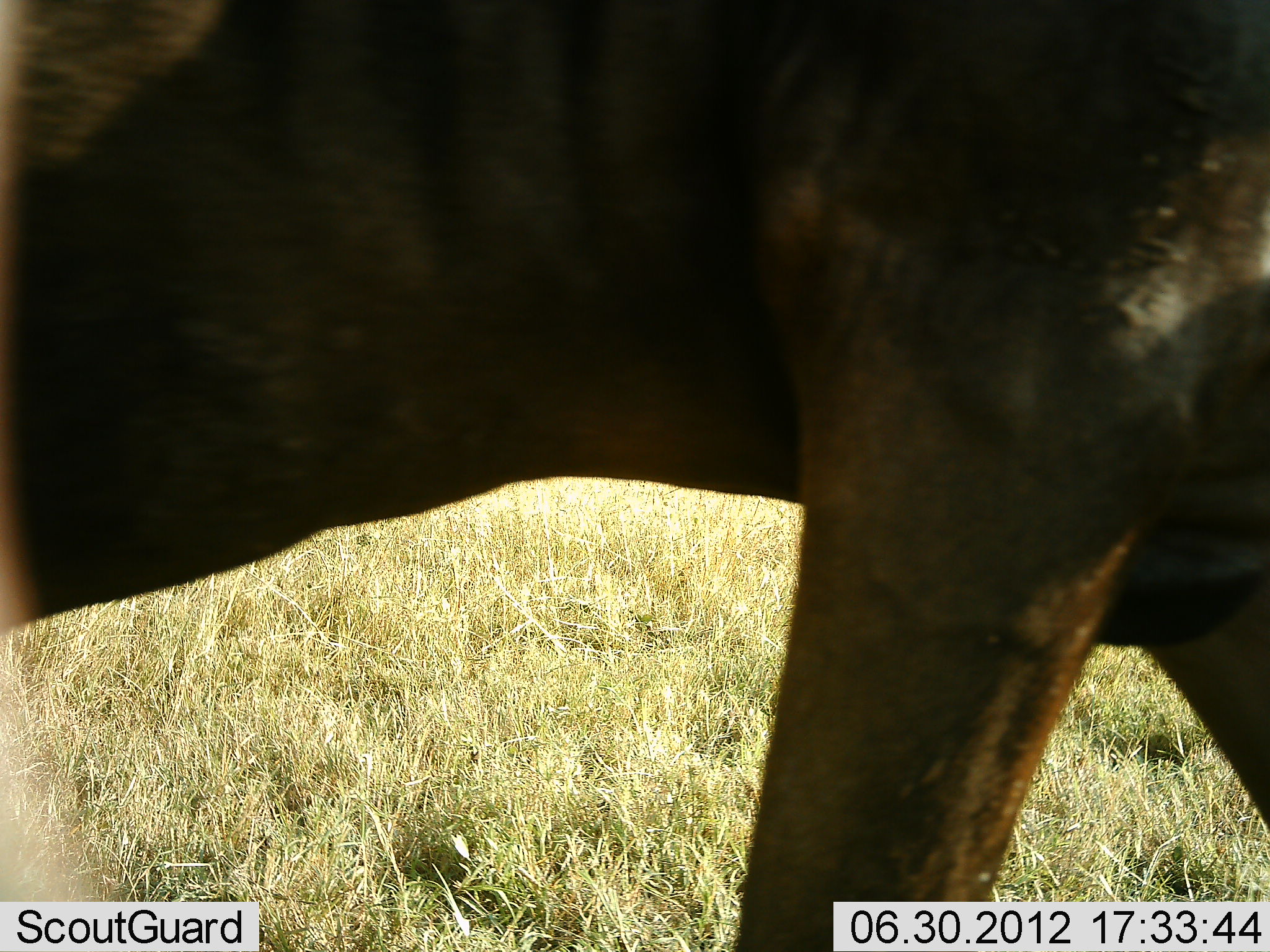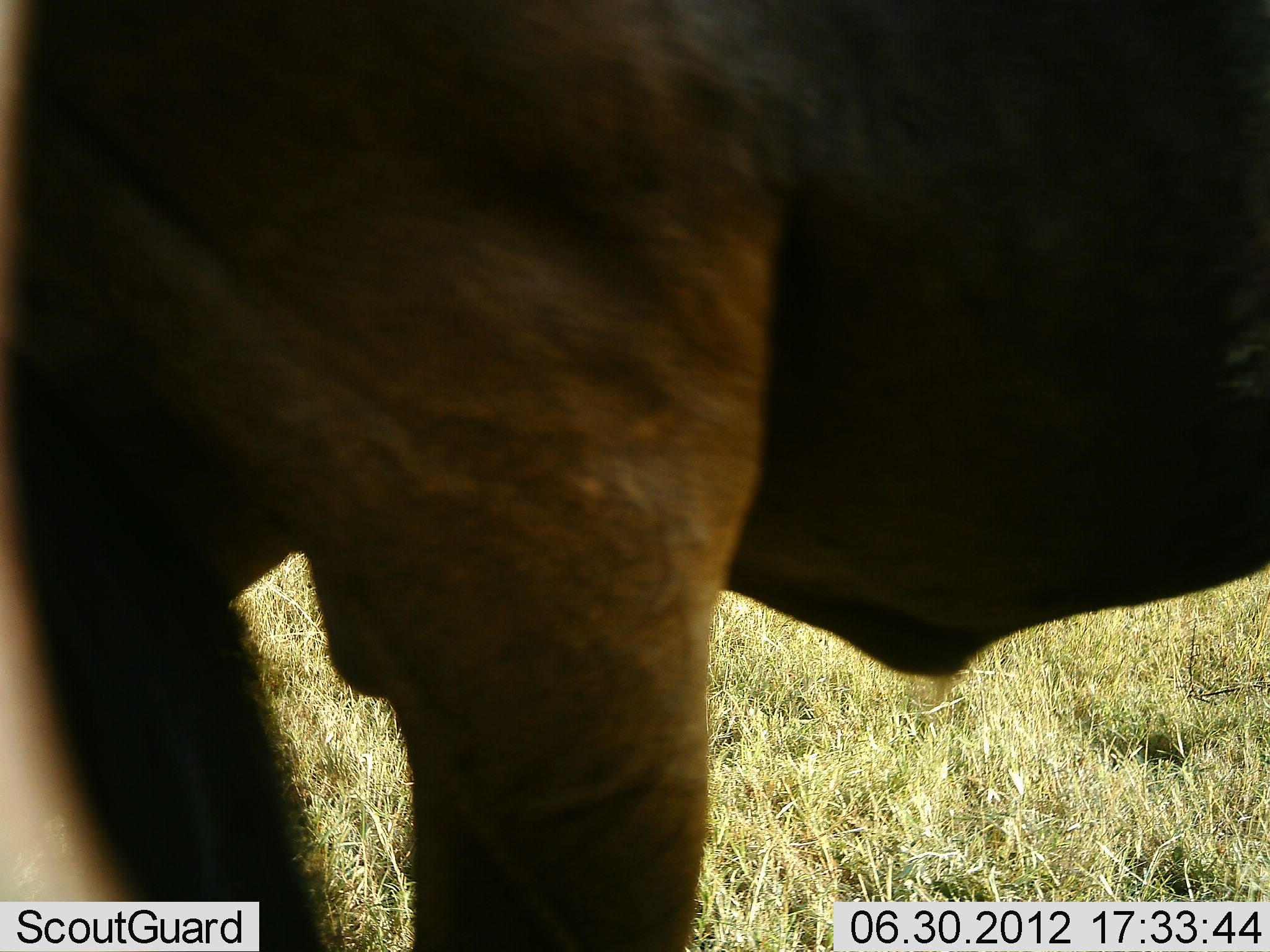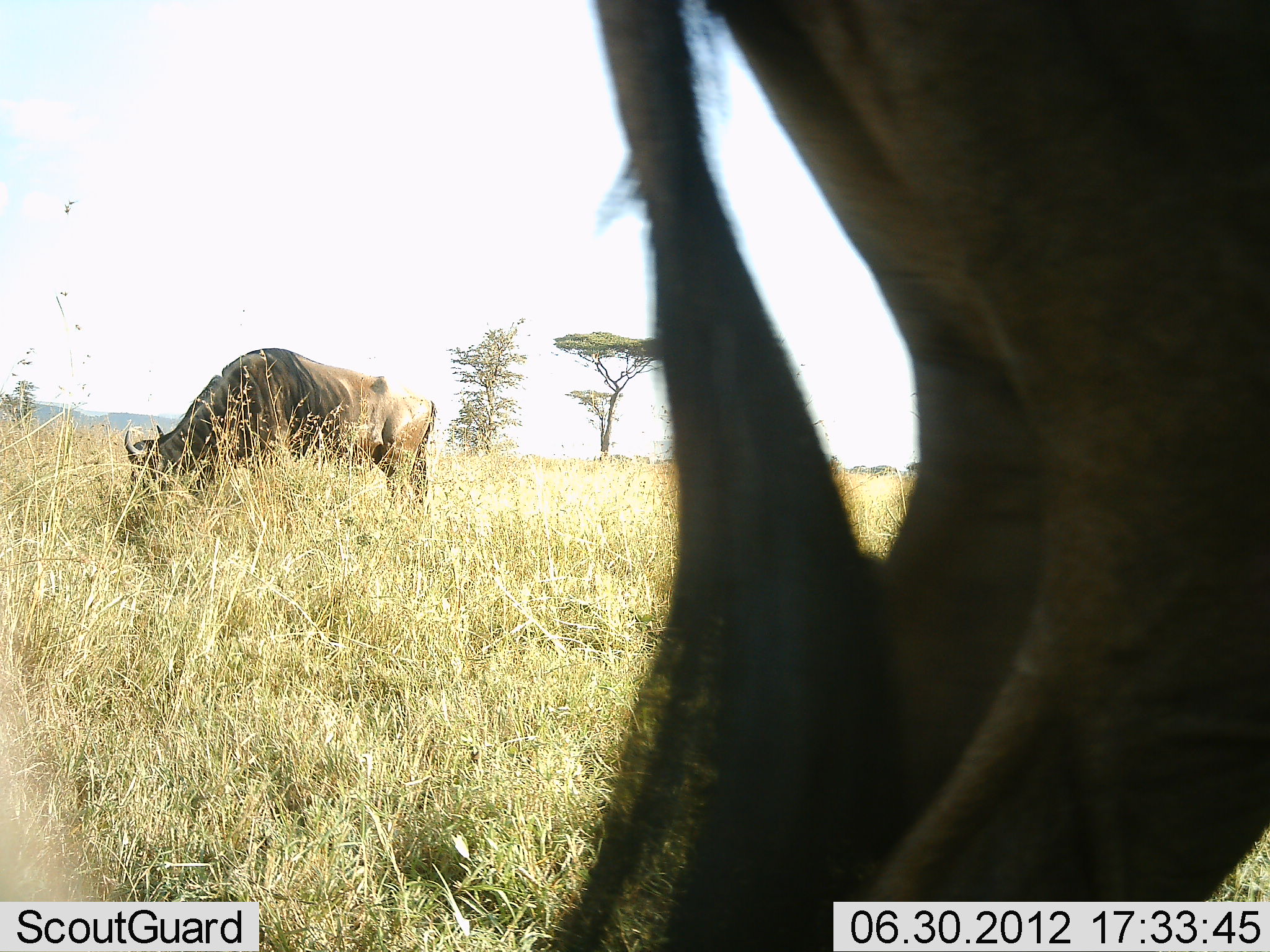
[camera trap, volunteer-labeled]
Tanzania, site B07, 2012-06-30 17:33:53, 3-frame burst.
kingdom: Animalia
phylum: Chordata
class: Mammalia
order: Artiodactyla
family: Bovidae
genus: Connochaetes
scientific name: Connochaetes taurinus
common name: blue wildebeest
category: wildebeest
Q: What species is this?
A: Wildebeest (blue wildebeest) (Connochaetes taurinus).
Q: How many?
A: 2.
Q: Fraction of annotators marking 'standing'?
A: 36%.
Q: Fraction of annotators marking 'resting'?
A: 0%.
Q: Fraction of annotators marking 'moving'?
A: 82%.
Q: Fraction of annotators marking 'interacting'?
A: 0%.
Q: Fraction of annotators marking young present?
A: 0%.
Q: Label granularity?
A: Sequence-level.